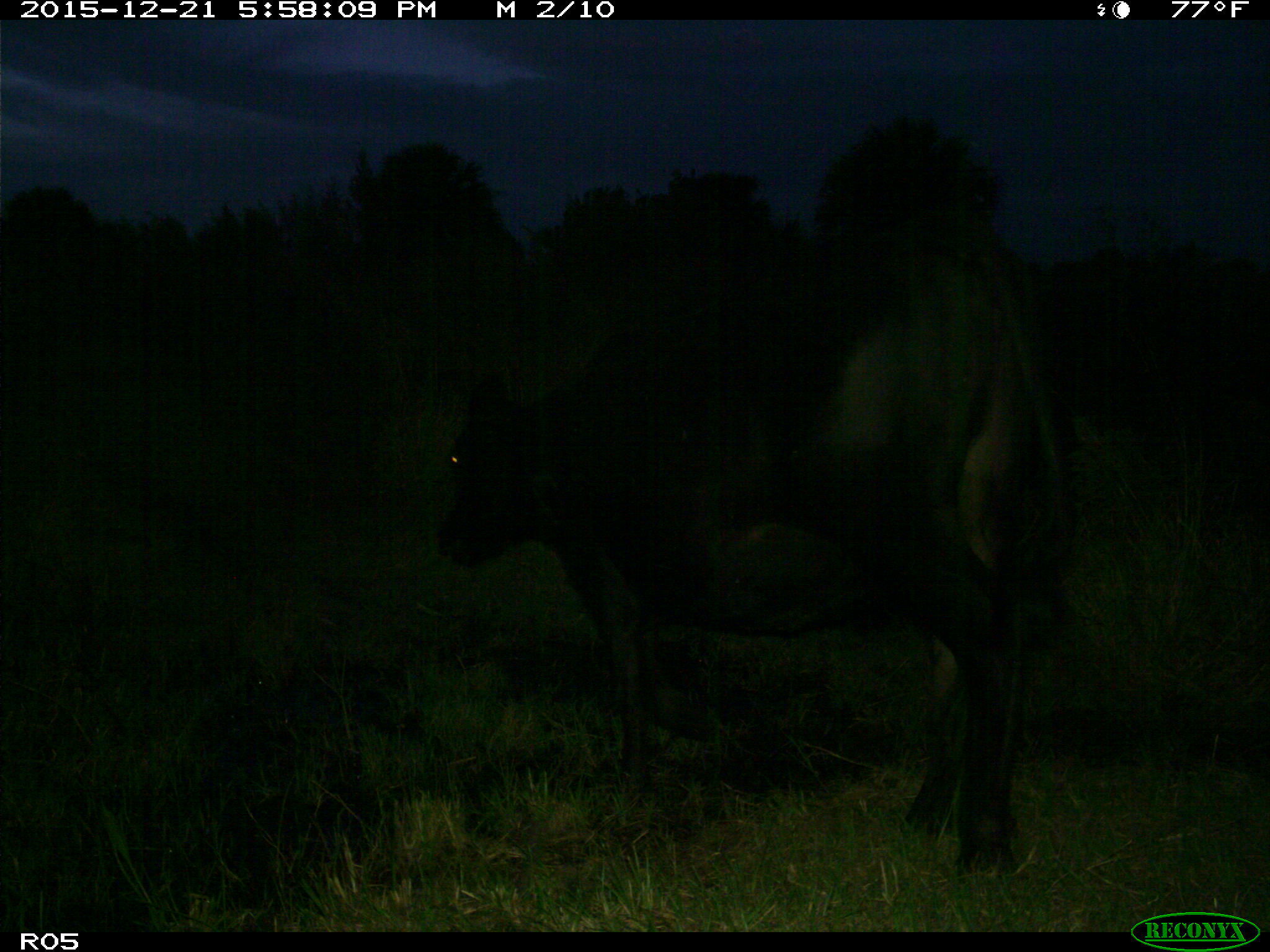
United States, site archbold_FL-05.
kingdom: Animalia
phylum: Chordata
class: Mammalia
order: Artiodactyla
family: Bovidae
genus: Bos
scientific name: Bos taurus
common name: domestic cow